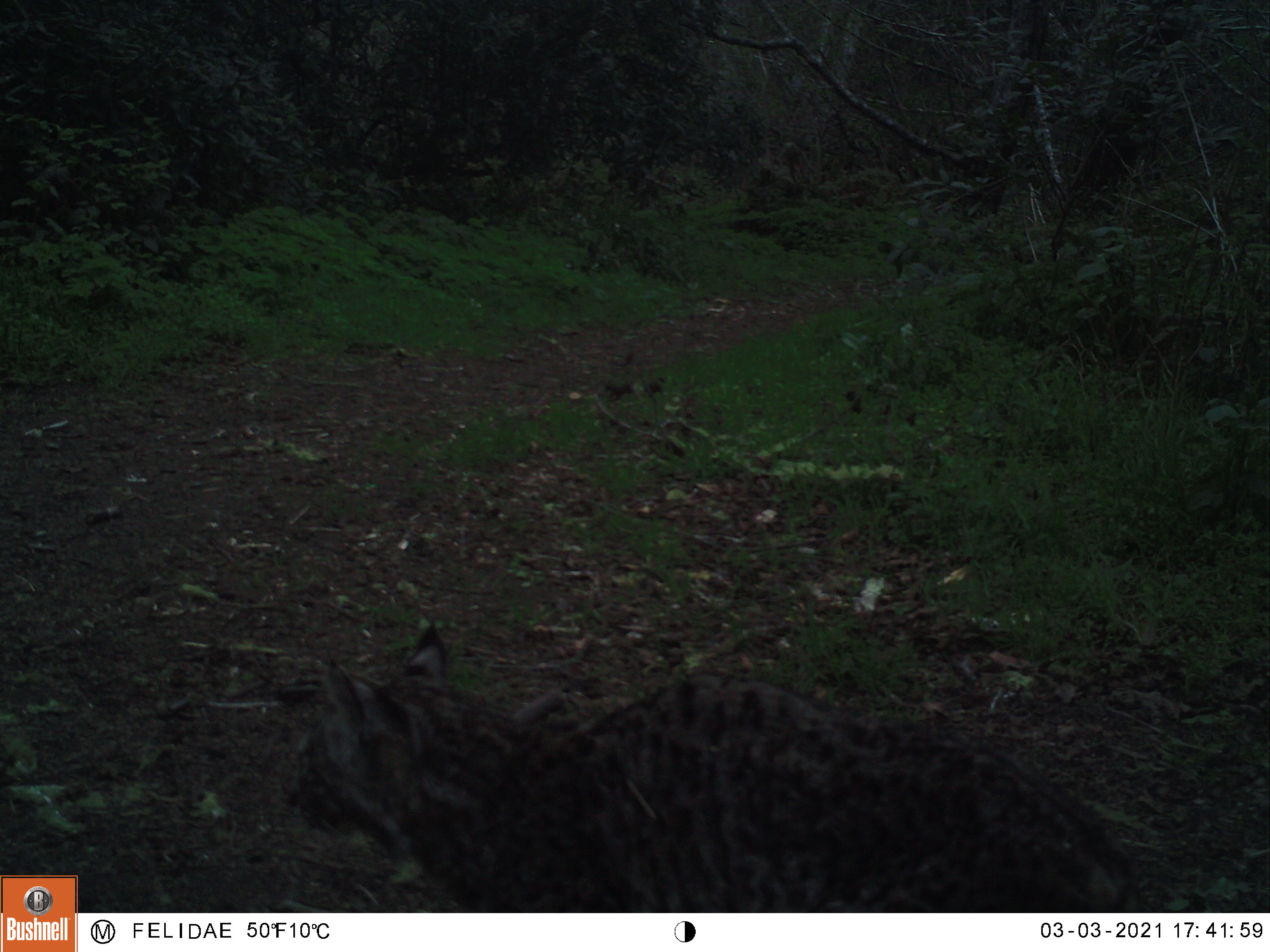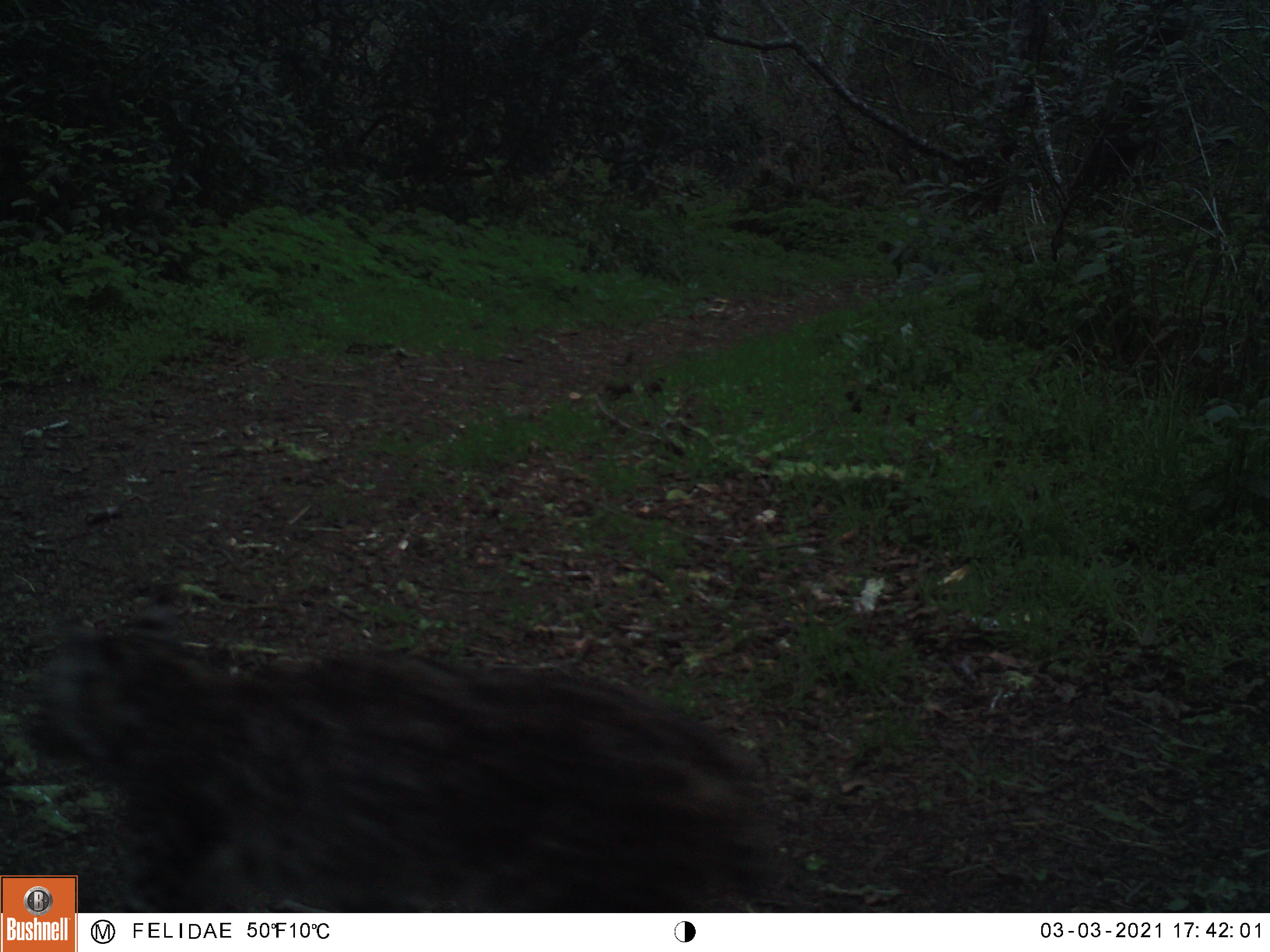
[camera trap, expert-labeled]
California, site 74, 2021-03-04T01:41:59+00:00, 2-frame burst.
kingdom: Animalia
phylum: Chordata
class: Mammalia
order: Carnivora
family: Felidae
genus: Lynx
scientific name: Lynx rufus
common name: bobcat